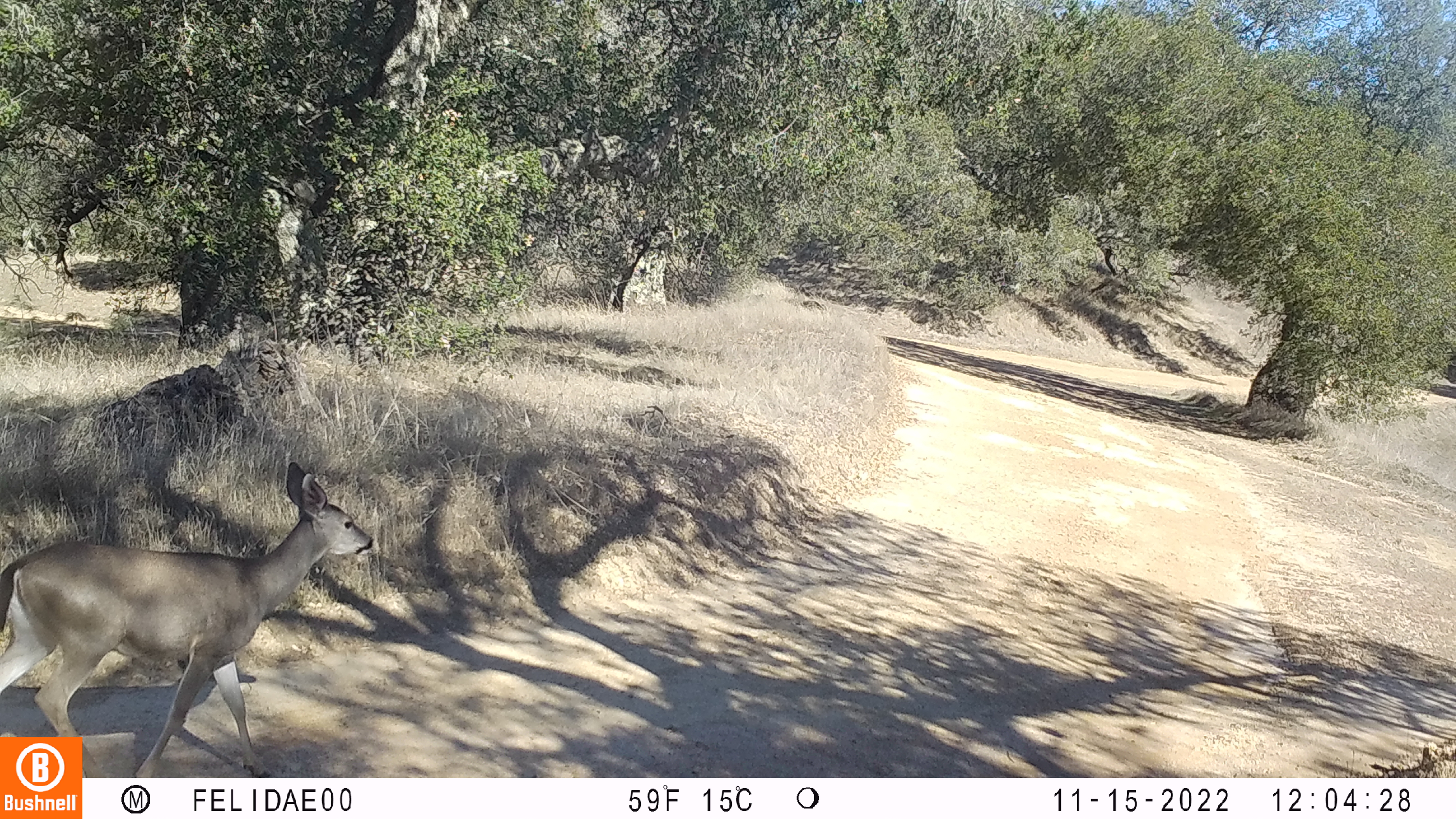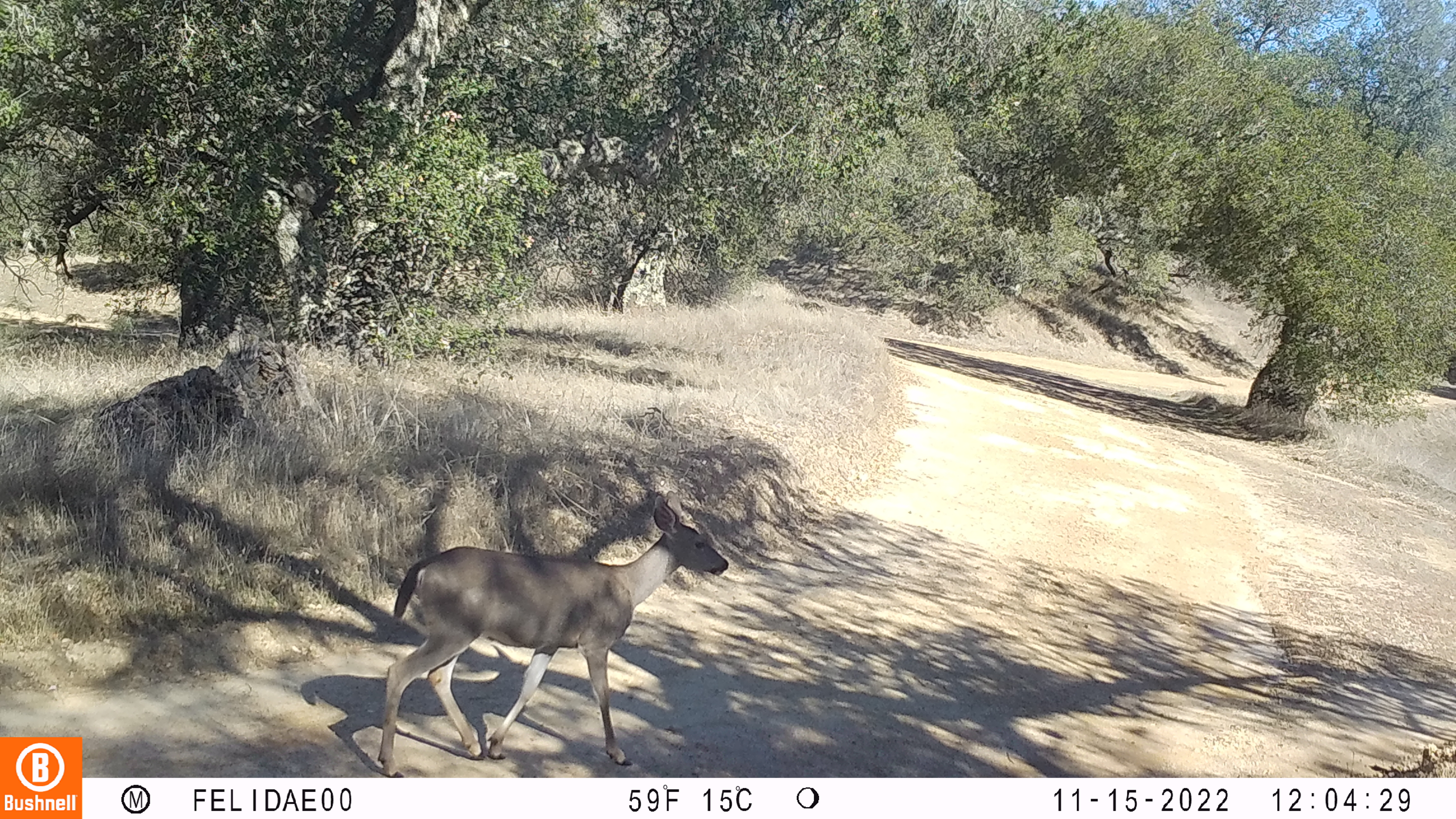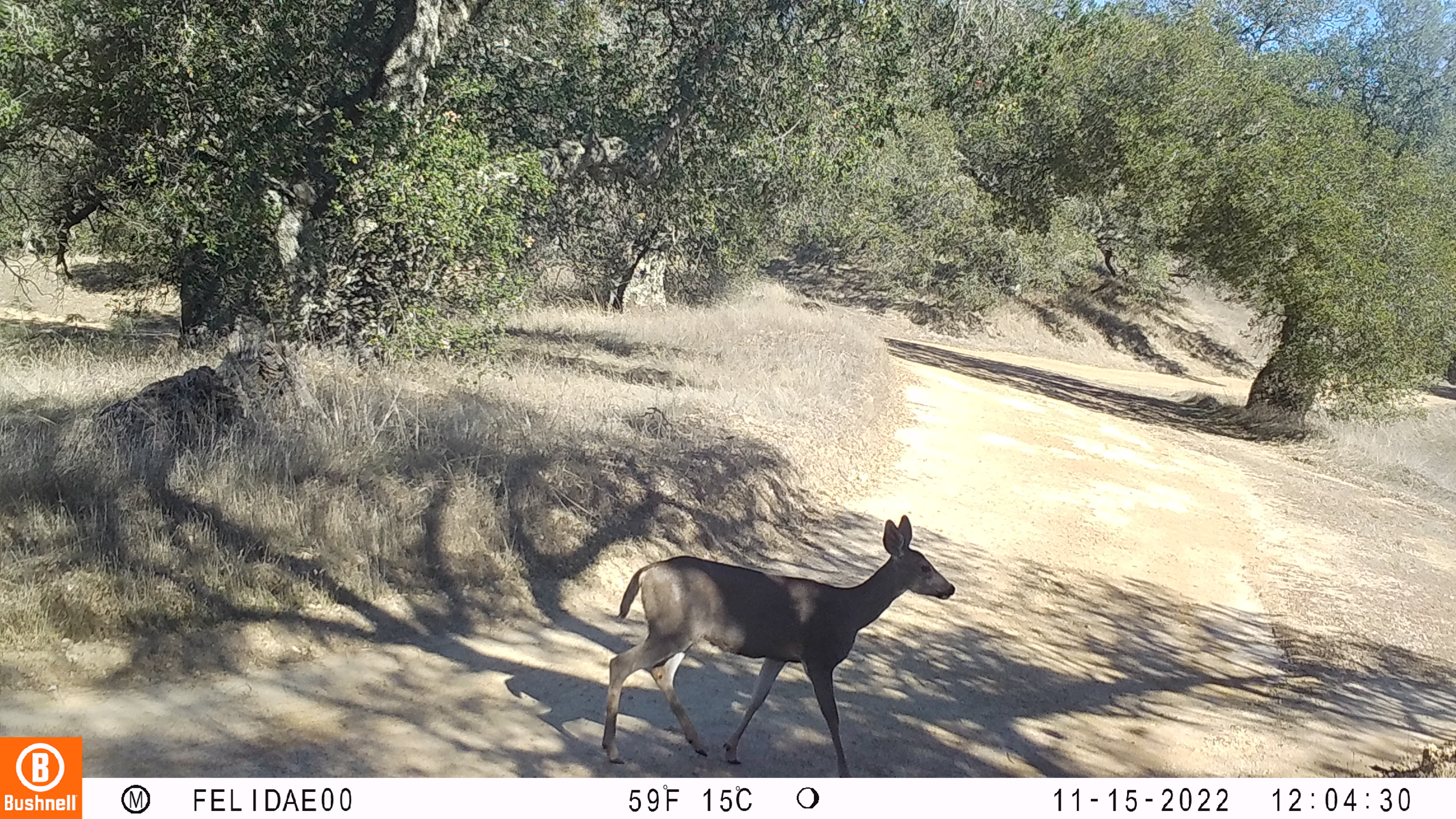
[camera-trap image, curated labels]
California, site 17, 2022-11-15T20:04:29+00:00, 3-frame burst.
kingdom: Animalia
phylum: Chordata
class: Mammalia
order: Artiodactyla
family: Cervidae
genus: Odocoileus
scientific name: Odocoileus hemionus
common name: mule deer